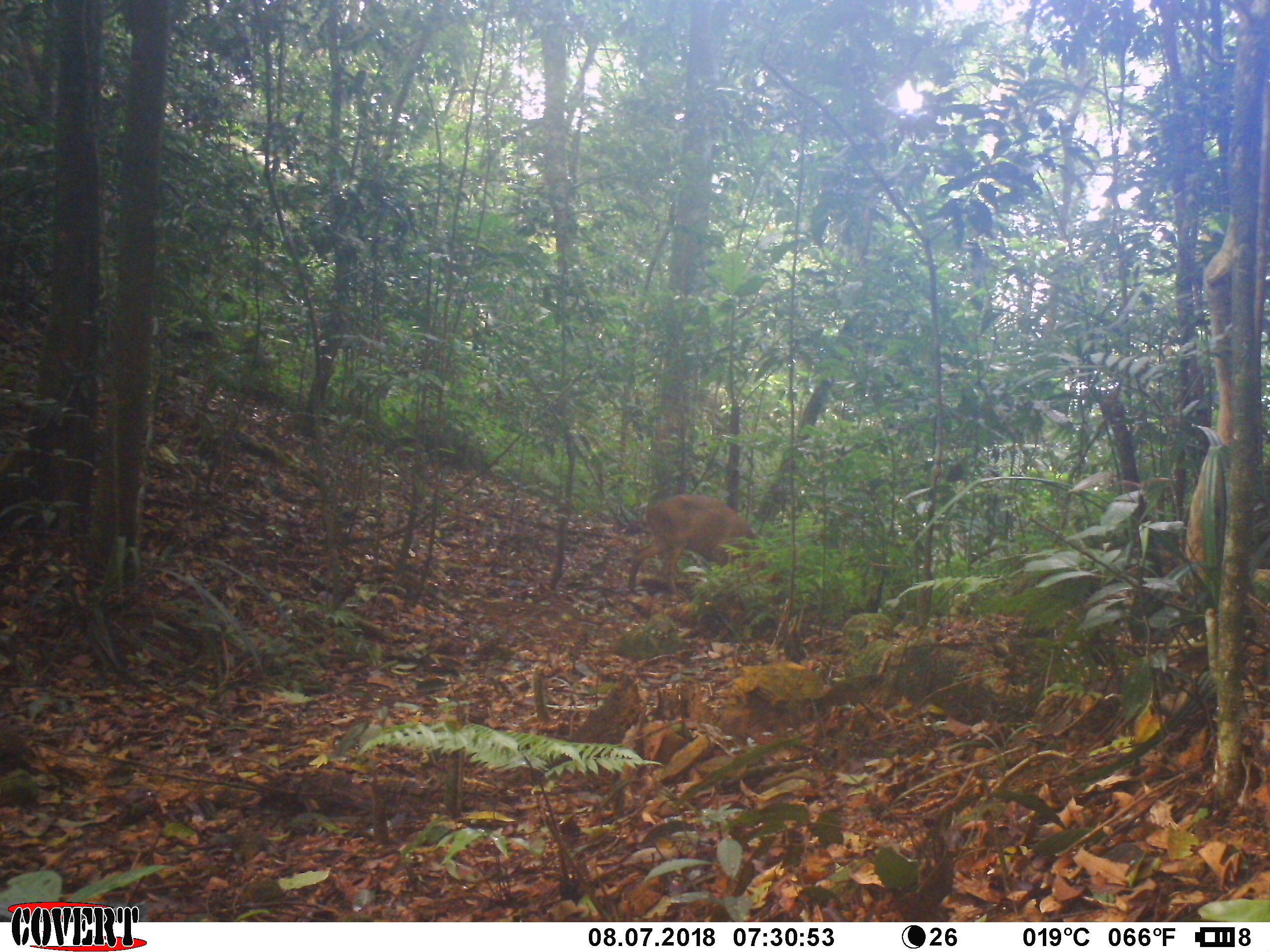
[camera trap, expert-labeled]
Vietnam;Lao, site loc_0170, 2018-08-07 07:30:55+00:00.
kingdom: Animalia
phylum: Chordata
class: Mammalia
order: Artiodactyla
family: Cervidae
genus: Muntiacus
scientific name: Muntiacus vuquangensis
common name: large-antlered muntjac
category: large antlered muntjac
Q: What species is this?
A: Large antlered muntjac (large-antlered muntjac) (Muntiacus vuquangensis).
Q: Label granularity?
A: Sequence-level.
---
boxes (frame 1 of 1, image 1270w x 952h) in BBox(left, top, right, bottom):
large antlered muntjac: BBox(627, 494, 801, 609)